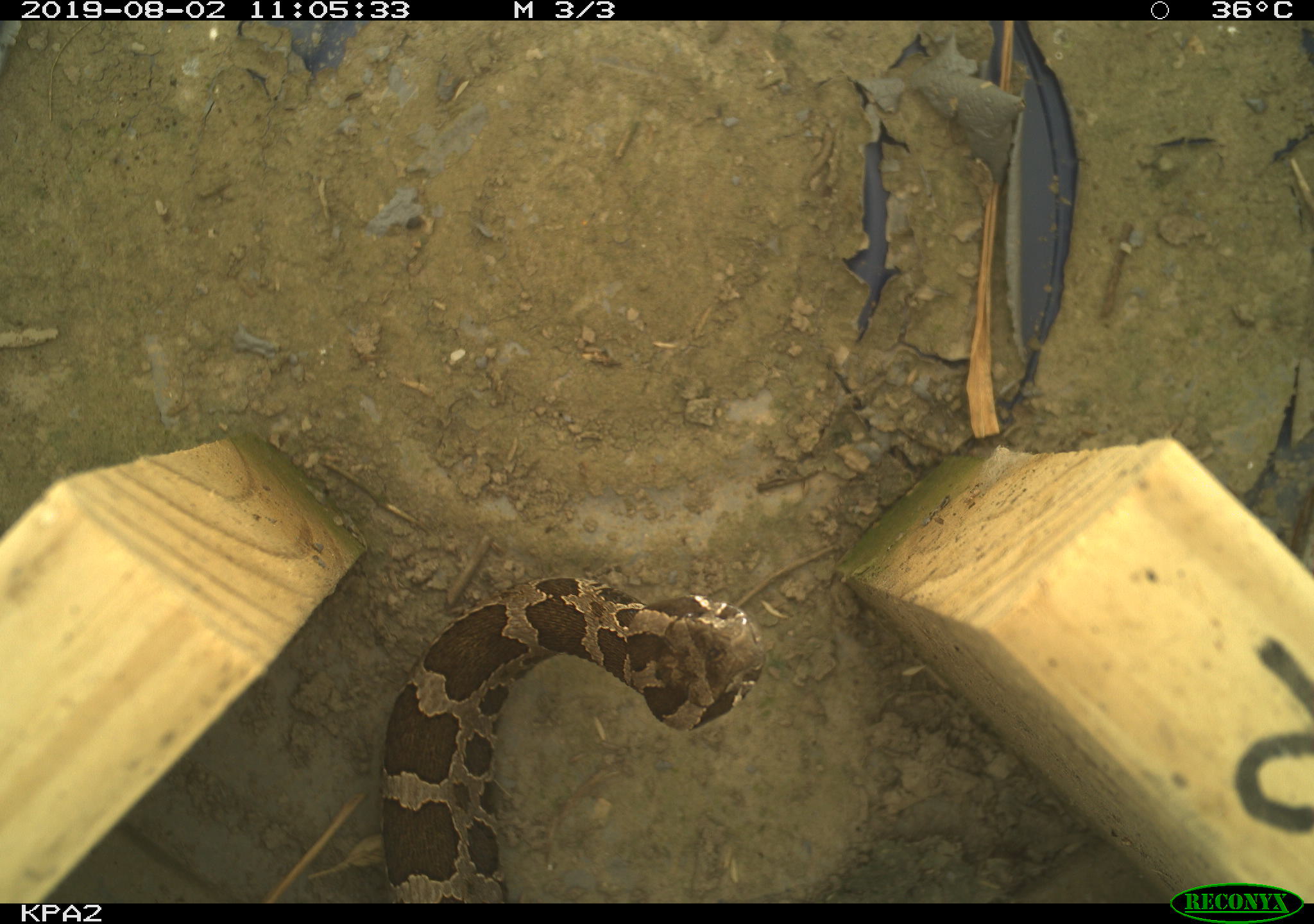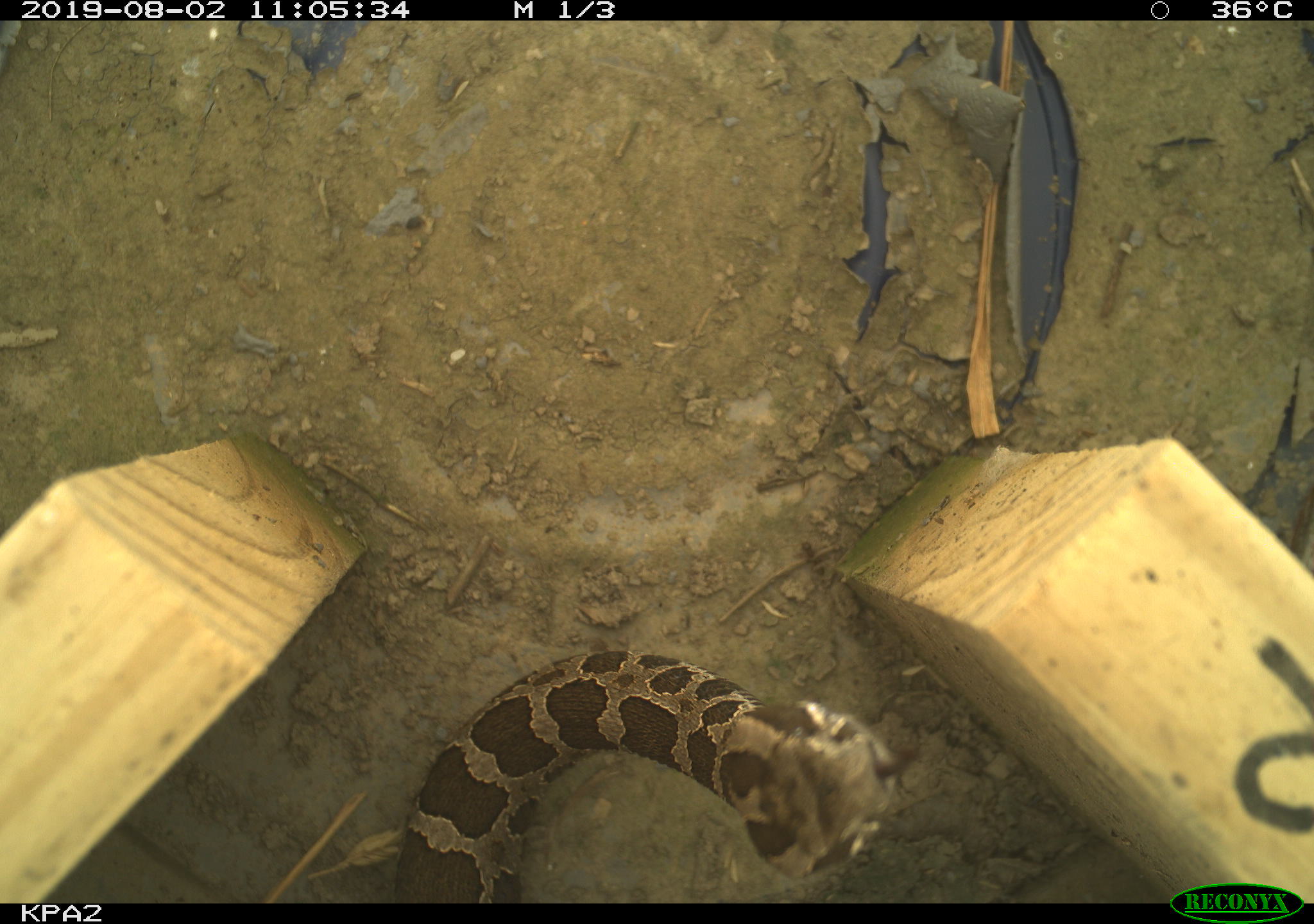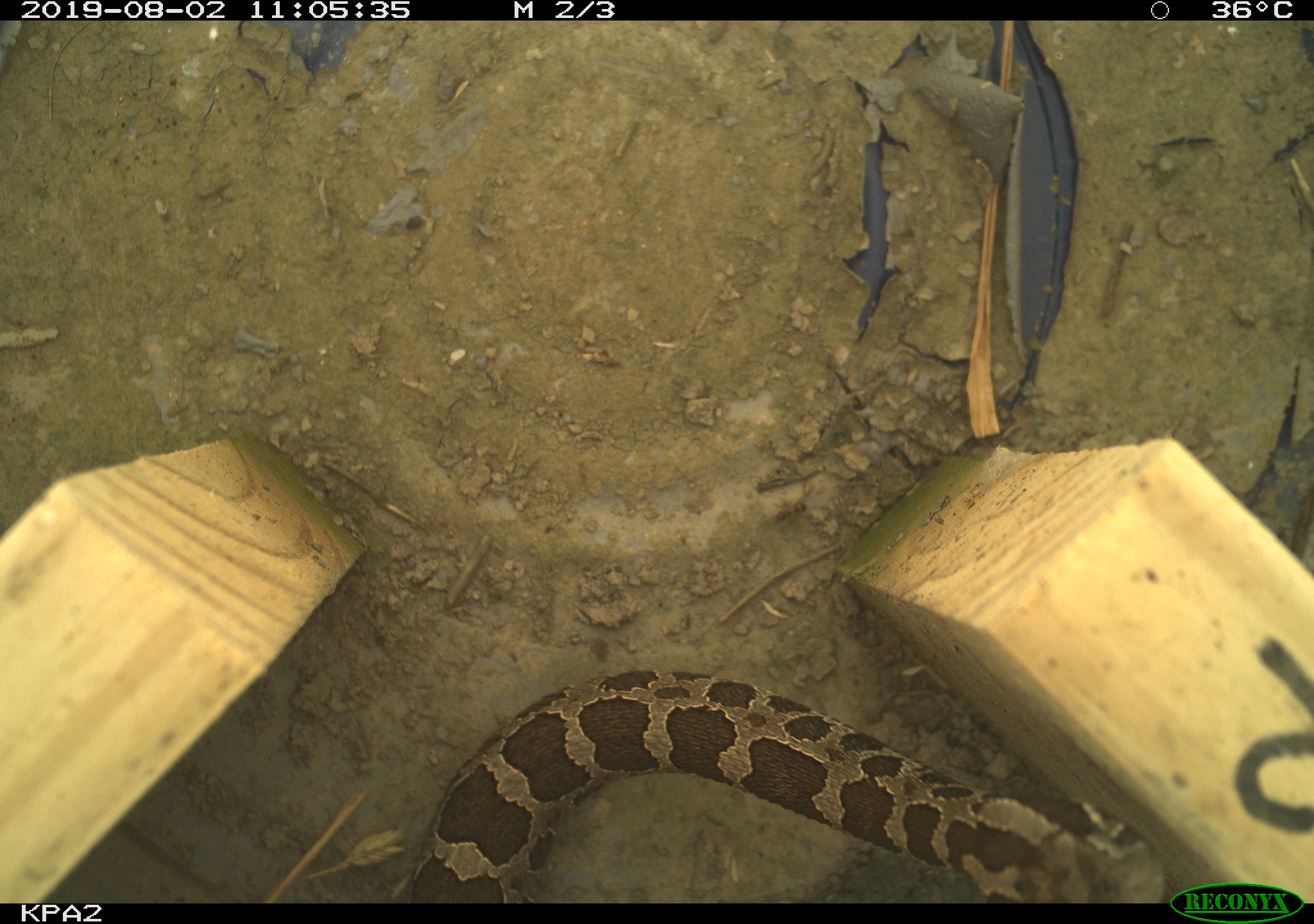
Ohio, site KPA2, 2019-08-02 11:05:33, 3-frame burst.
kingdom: Animalia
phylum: Chordata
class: Reptilia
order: Squamata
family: Viperidae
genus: Sistrurus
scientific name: Sistrurus catenatus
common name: eastern massasauga